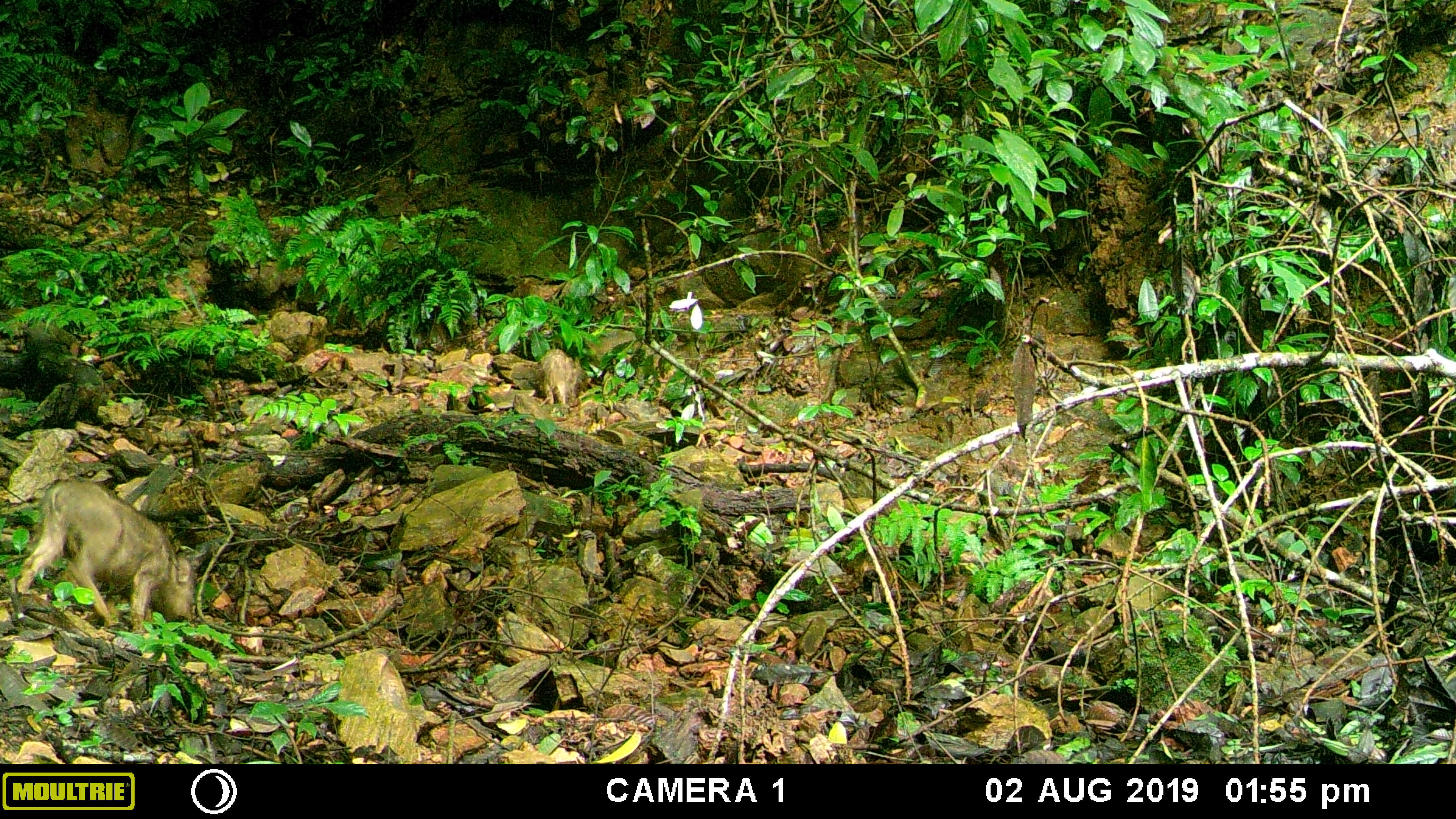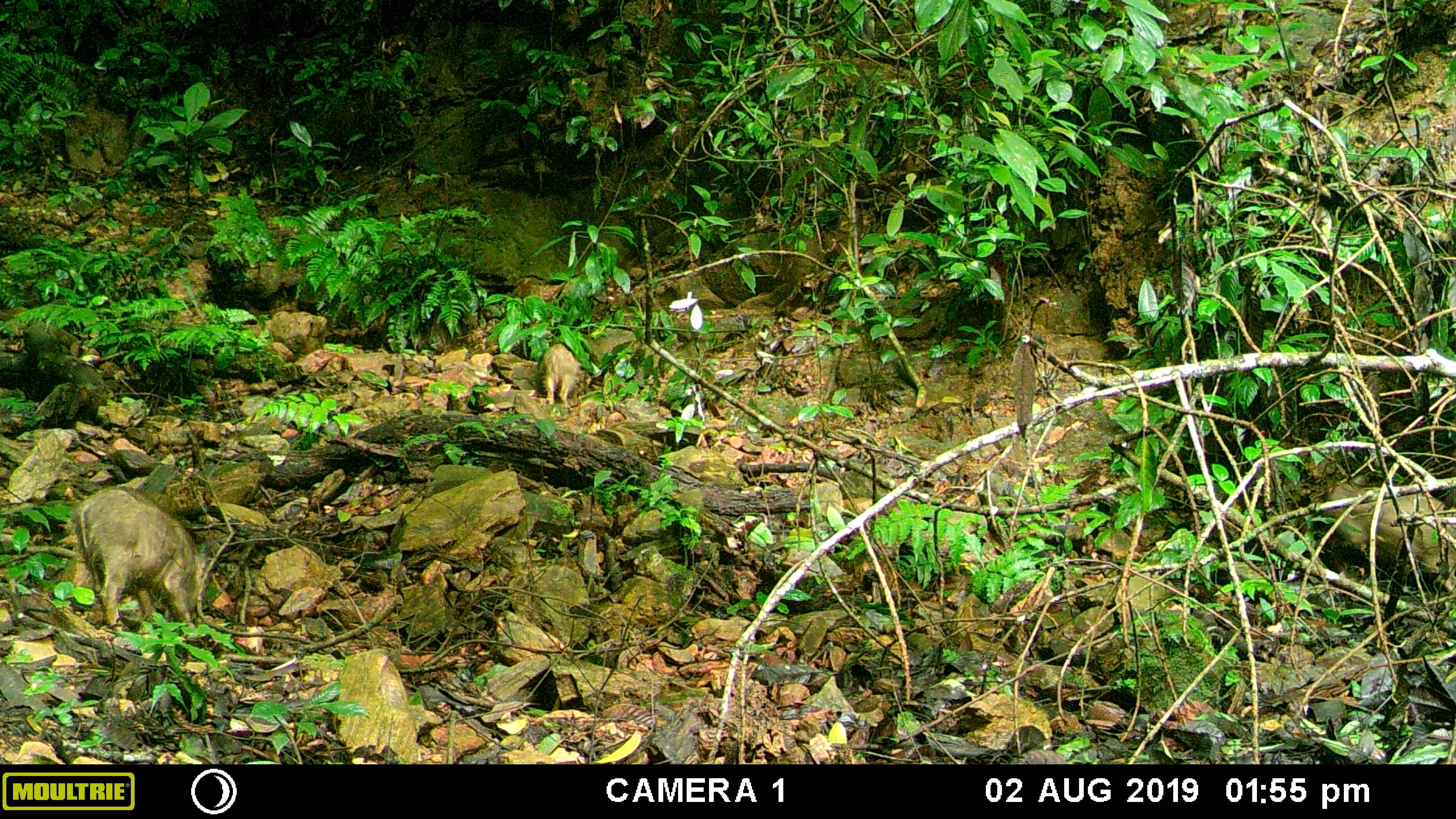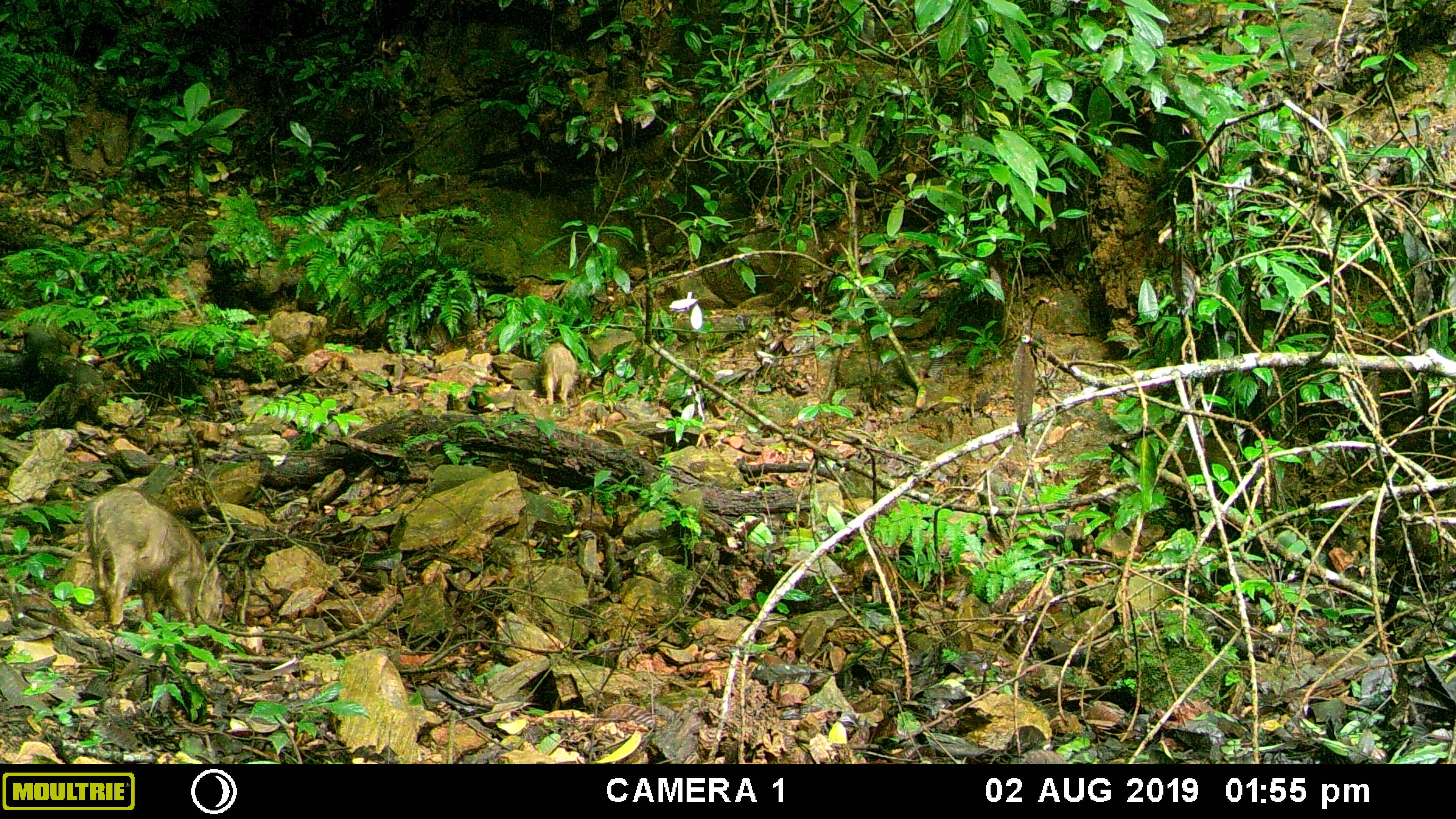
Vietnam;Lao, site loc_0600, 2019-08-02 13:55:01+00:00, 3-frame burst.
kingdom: Animalia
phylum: Chordata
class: Mammalia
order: Artiodactyla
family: Suidae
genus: Sus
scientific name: Sus scrofa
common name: eurasian wild pig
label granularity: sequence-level